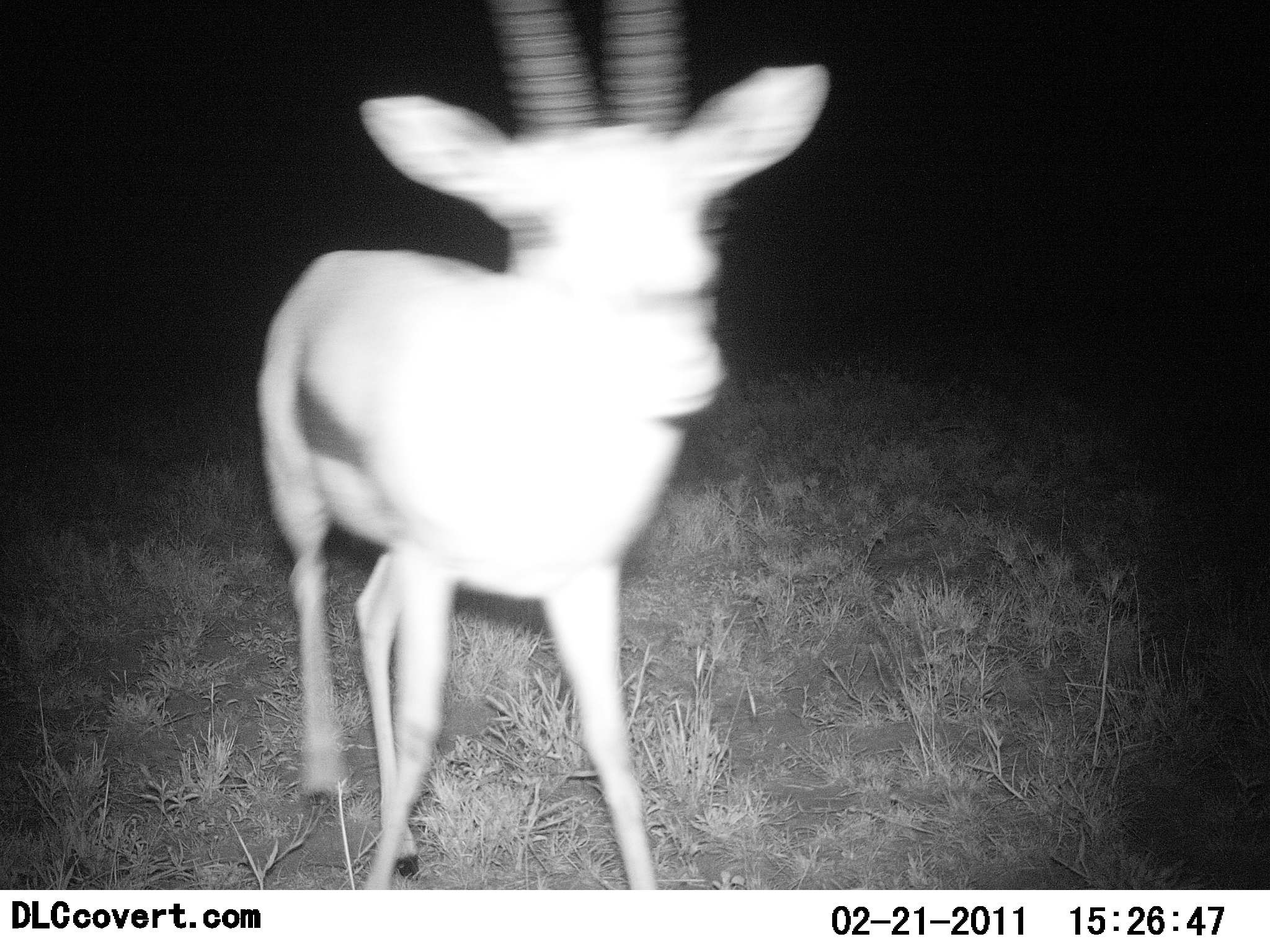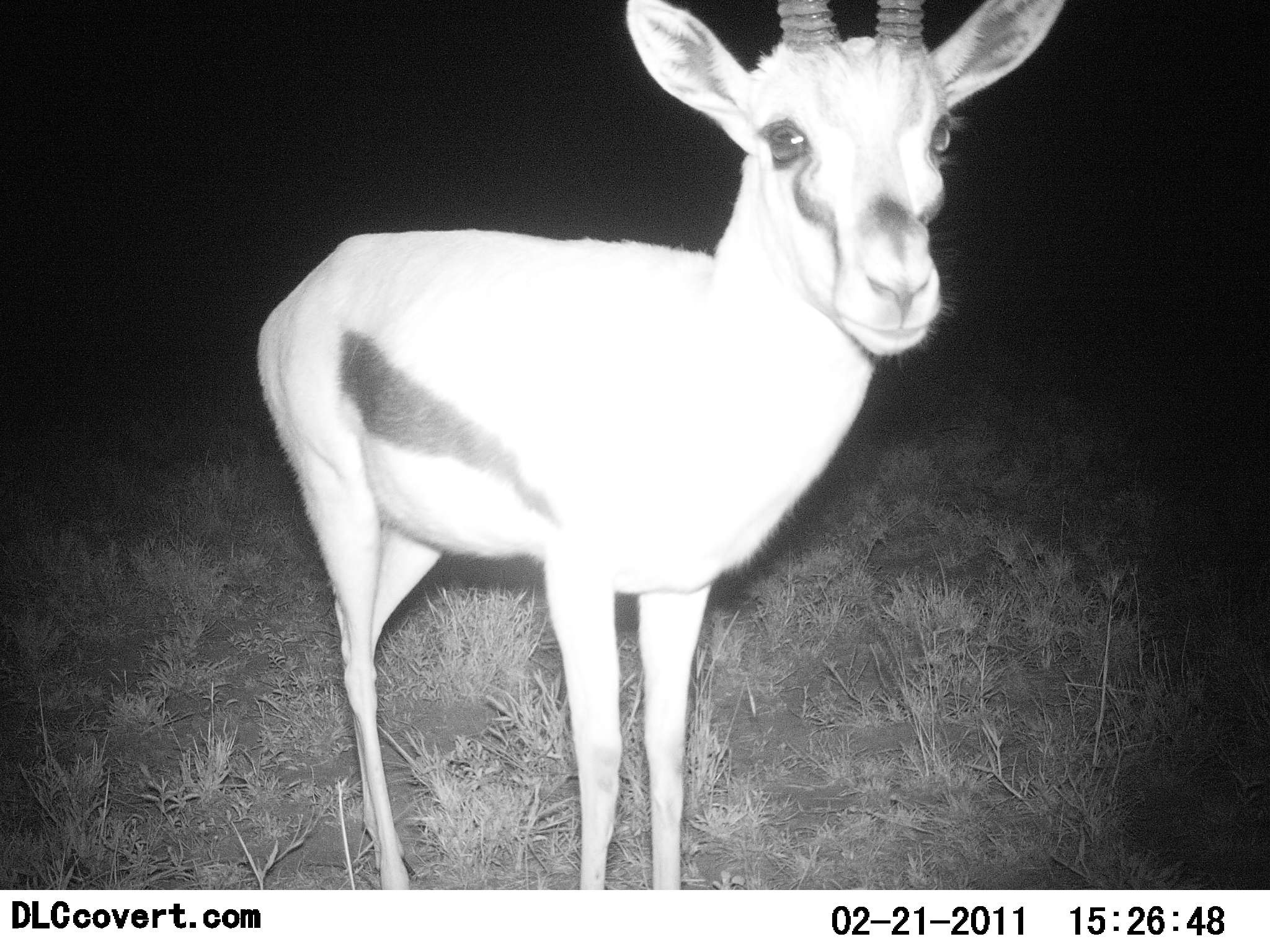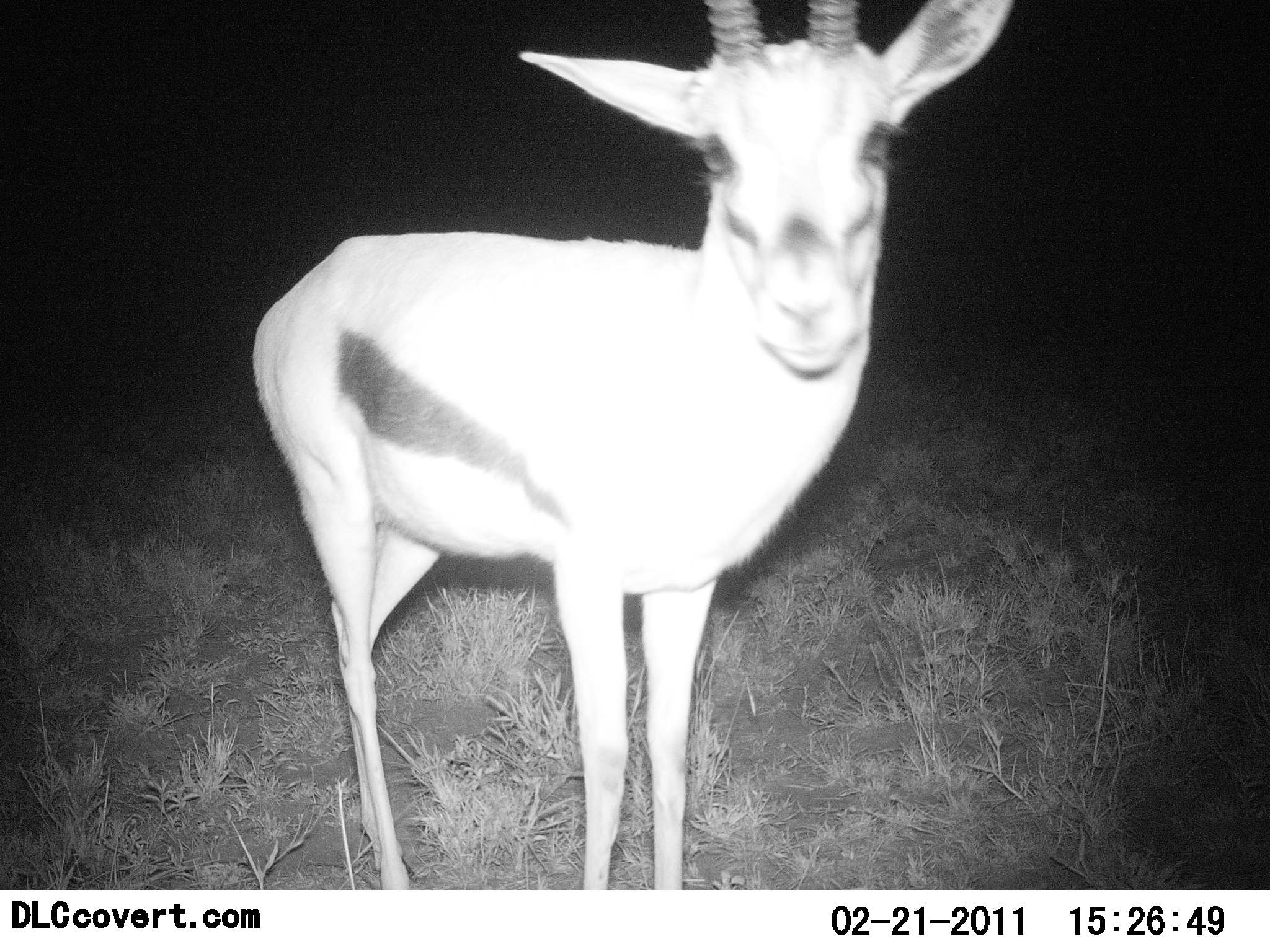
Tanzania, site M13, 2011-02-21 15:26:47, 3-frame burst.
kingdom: Animalia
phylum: Chordata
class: Mammalia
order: Artiodactyla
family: Bovidae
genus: Eudorcas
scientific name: Eudorcas thomsonii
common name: thomson's gazelle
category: gazellethomsons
Gazellethomsons (thomson's gazelle) (Eudorcas thomsonii), count 1. Behavior (volunteer vote fractions): standing 100%, resting 0%, moving 0%, interacting 8%. Young present (vote fraction): 0%. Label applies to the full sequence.